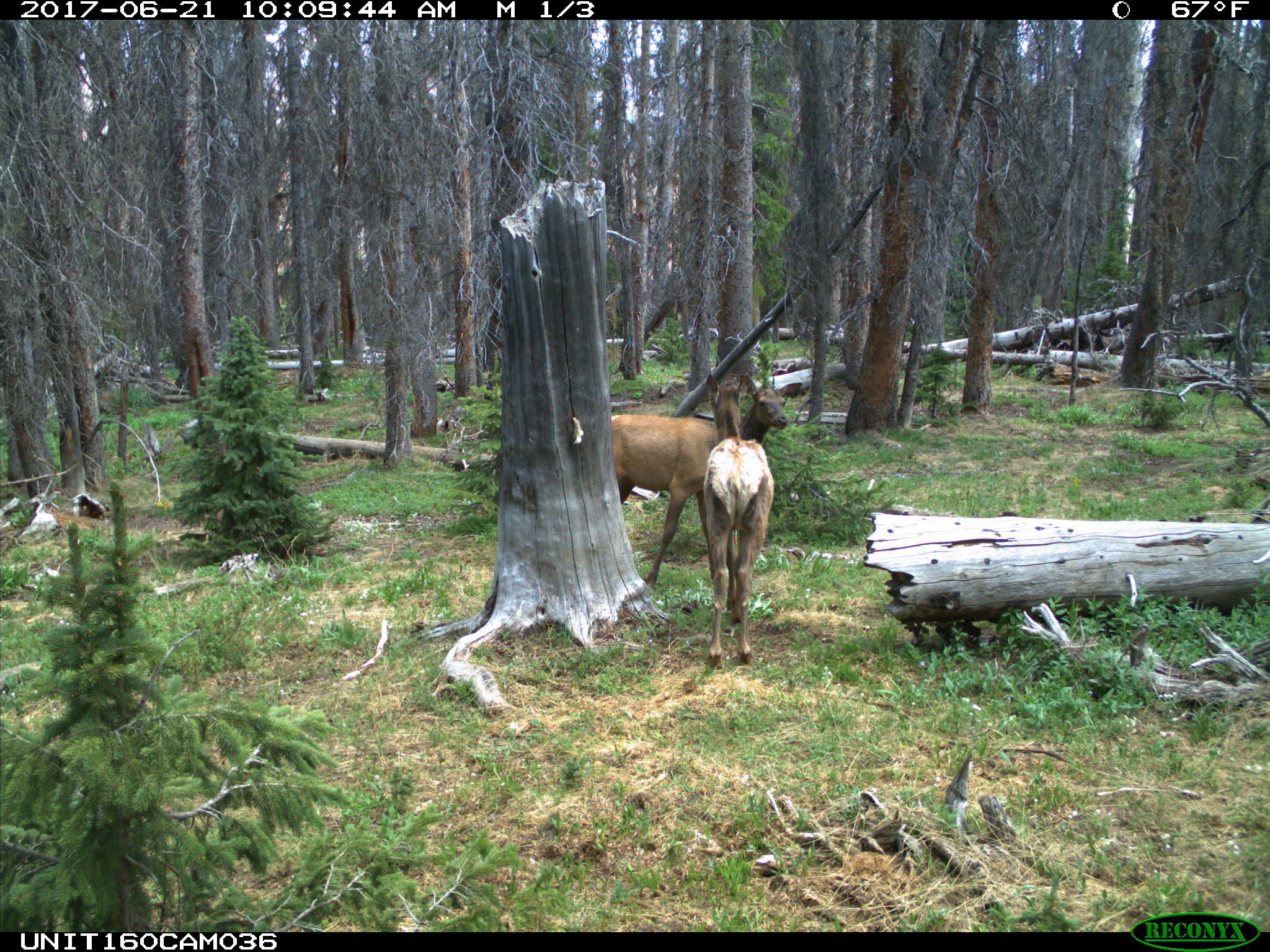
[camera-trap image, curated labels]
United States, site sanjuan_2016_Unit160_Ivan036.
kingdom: Animalia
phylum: Chordata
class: Mammalia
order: Artiodactyla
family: Cervidae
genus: Cervus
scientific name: Cervus elaphus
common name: red deer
Cervus elaphus (red deer).